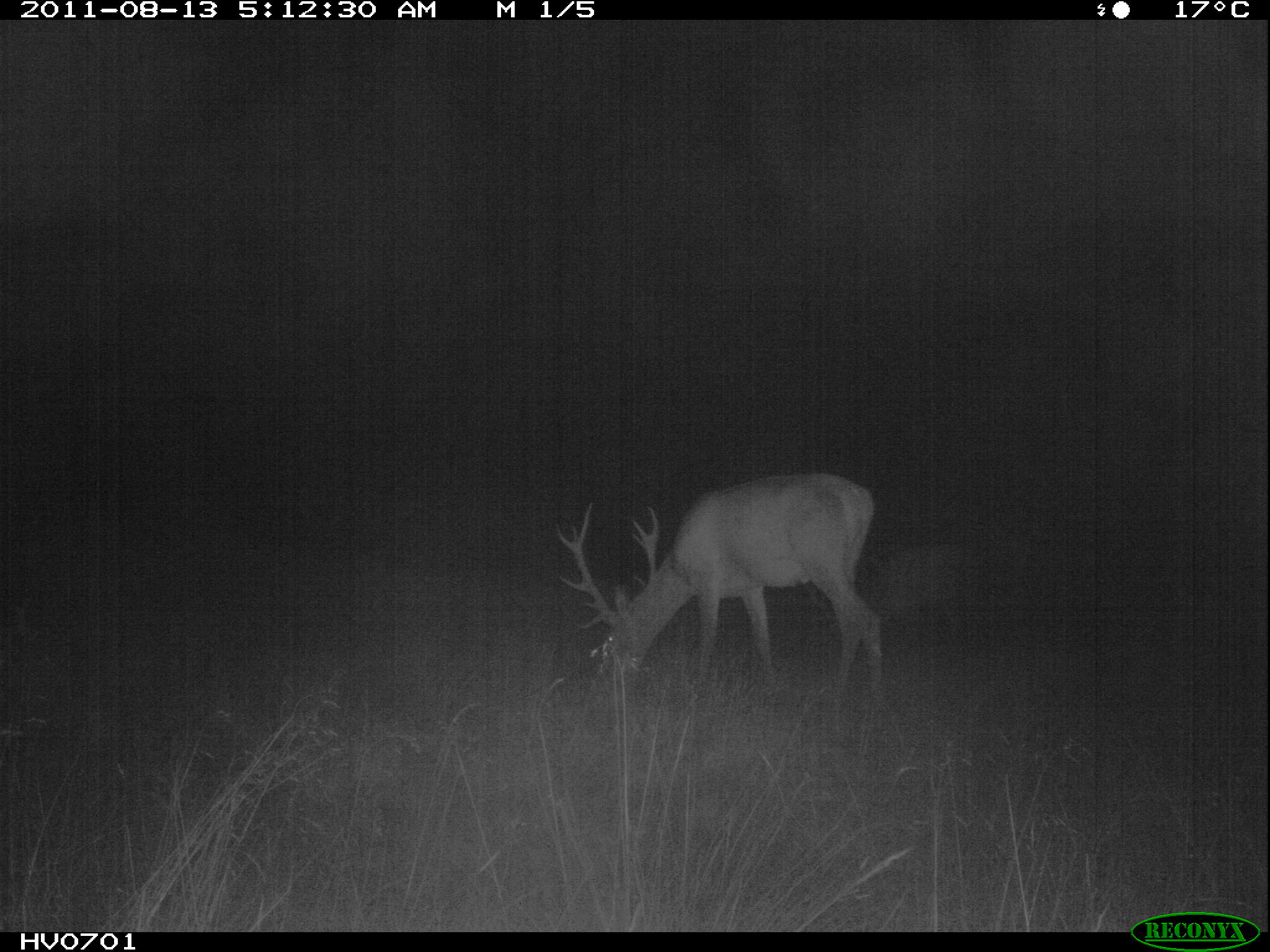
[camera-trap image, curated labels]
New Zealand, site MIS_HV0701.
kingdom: Animalia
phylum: Chordata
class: Mammalia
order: Artiodactyla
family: Cervidae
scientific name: Cervidae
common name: deer